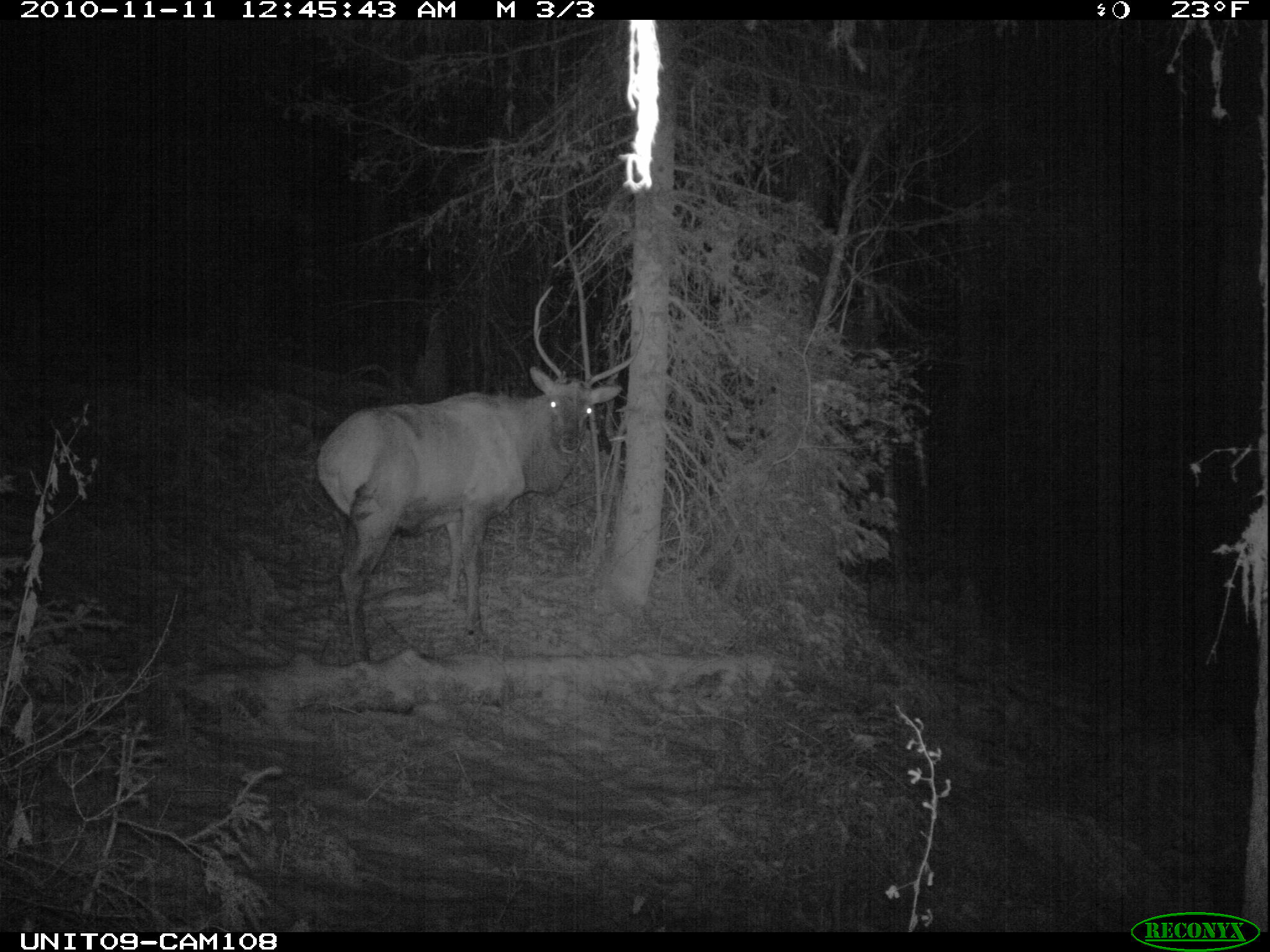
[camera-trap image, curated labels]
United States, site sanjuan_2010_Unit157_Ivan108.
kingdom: Animalia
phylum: Chordata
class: Mammalia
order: Artiodactyla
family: Cervidae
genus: Cervus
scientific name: Cervus elaphus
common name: red deer